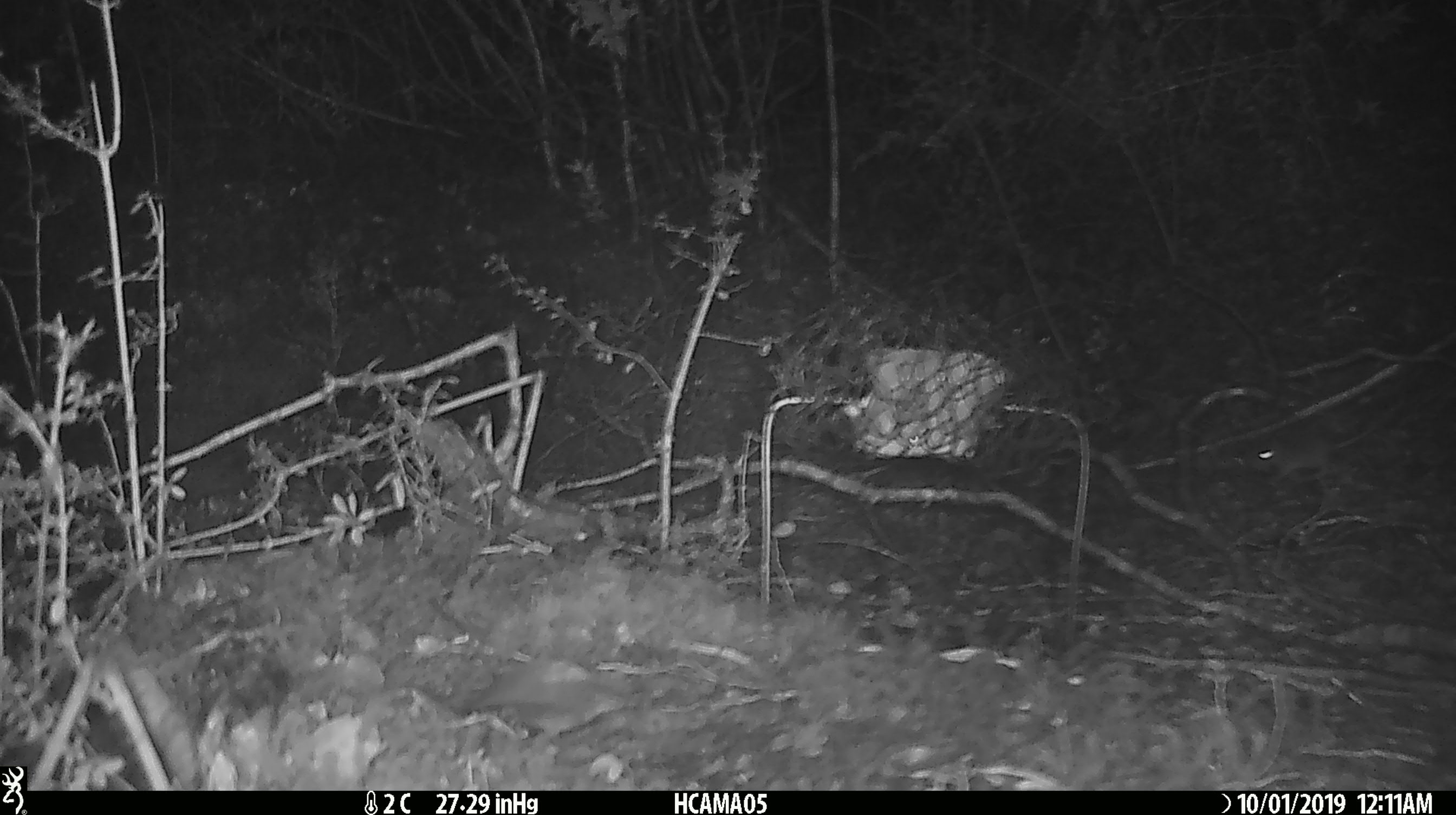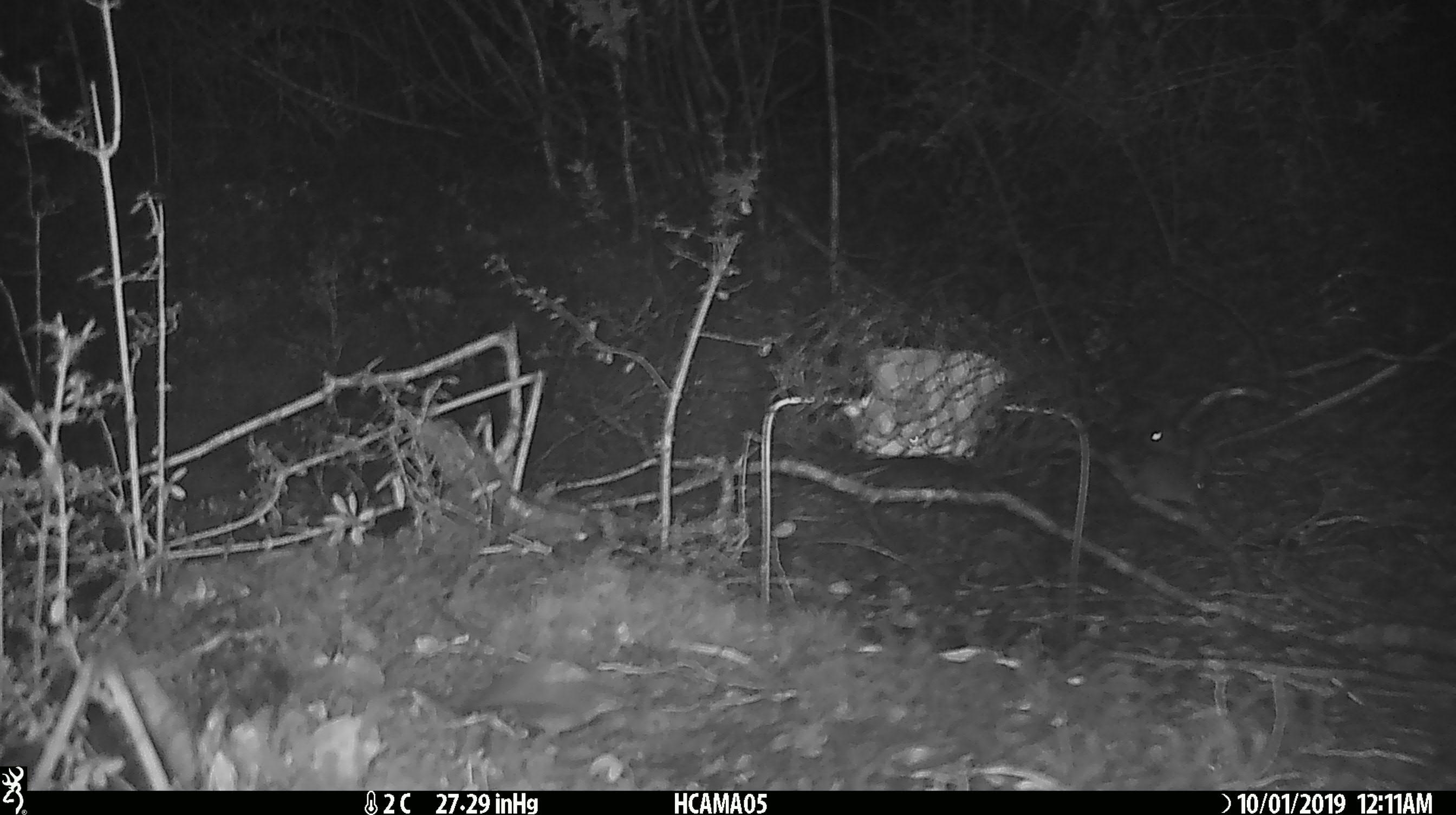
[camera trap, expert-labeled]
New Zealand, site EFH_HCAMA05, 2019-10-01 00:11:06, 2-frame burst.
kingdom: Animalia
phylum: Chordata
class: Mammalia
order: Rodentia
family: Muridae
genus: Mus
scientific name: Mus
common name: mouse